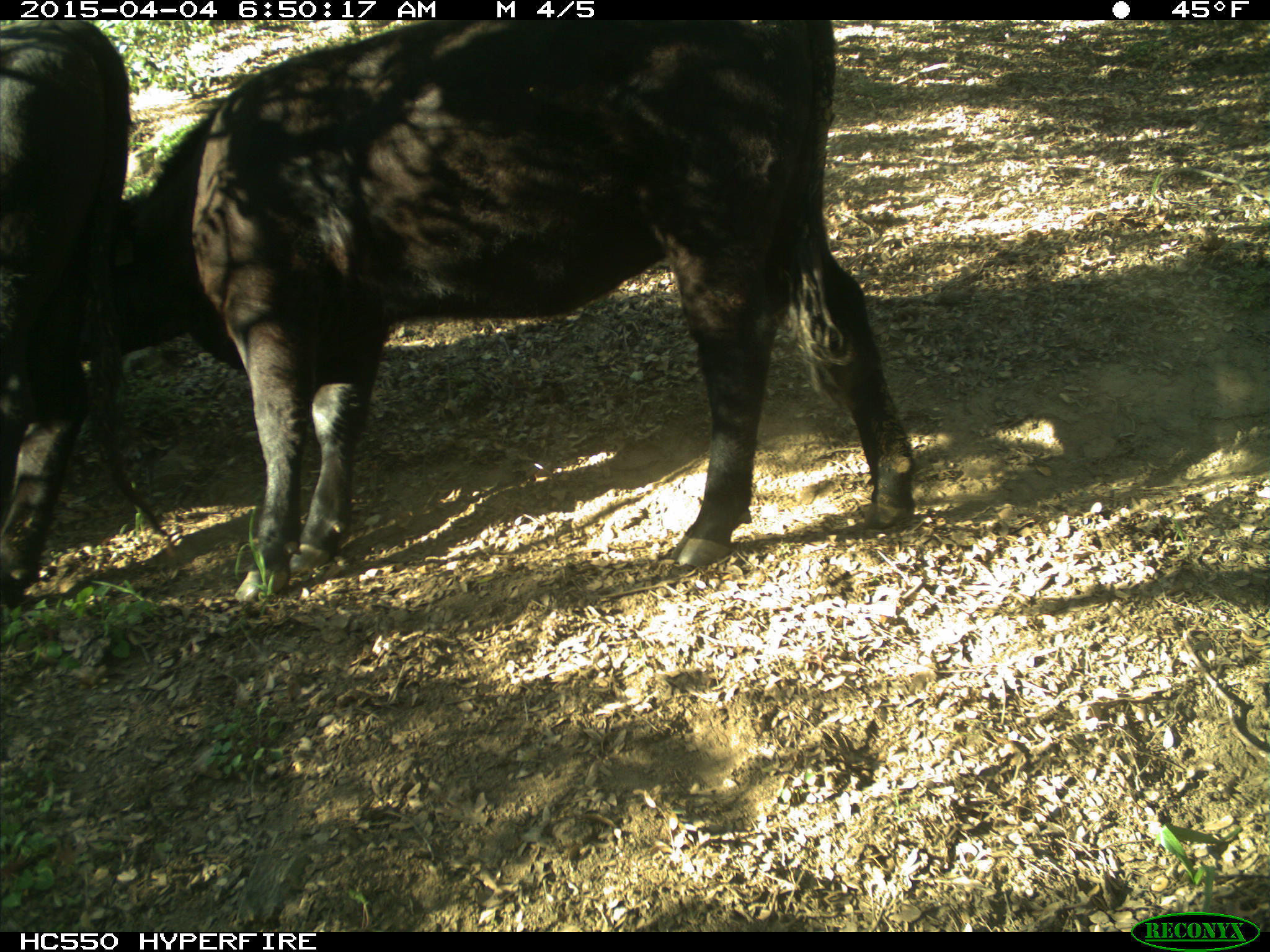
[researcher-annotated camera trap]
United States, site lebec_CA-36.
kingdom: Animalia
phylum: Chordata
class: Mammalia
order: Artiodactyla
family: Bovidae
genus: Bos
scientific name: Bos taurus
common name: domestic cow